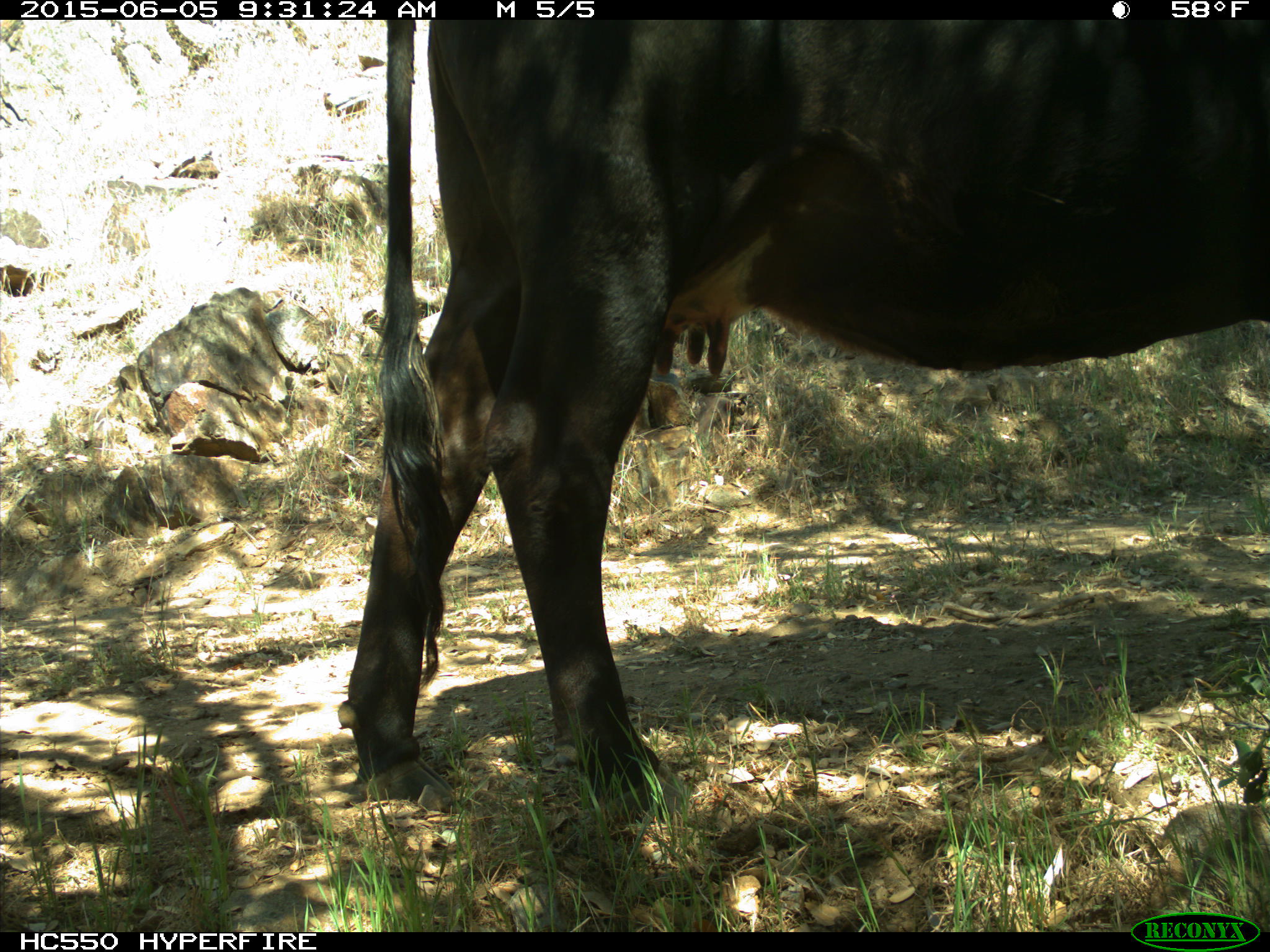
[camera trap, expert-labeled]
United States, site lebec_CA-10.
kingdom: Animalia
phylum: Chordata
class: Mammalia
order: Artiodactyla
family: Bovidae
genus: Bos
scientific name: Bos taurus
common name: domestic cow